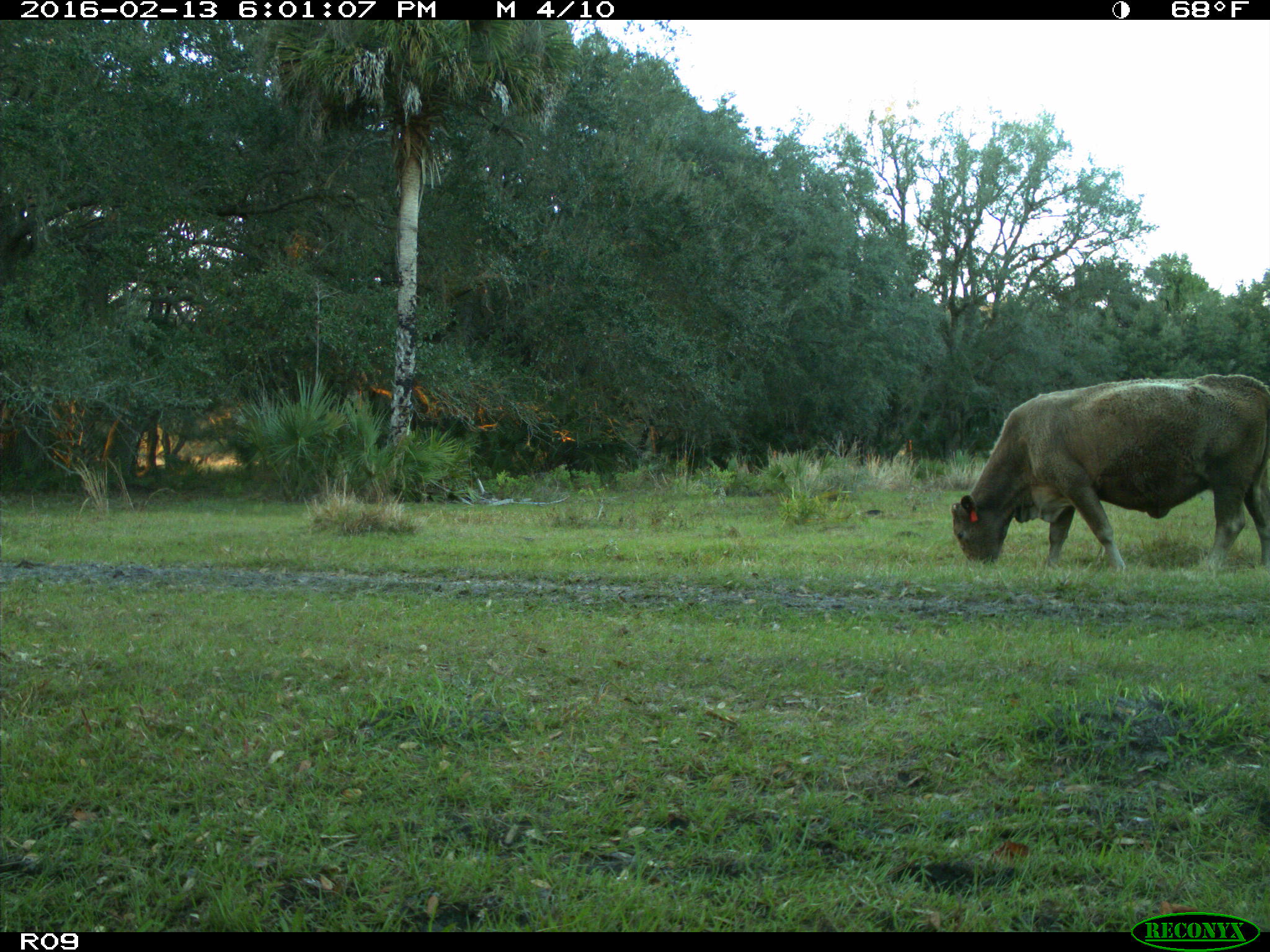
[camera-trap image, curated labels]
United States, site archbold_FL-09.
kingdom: Animalia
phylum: Chordata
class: Mammalia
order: Artiodactyla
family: Bovidae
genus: Bos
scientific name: Bos taurus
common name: domestic cow